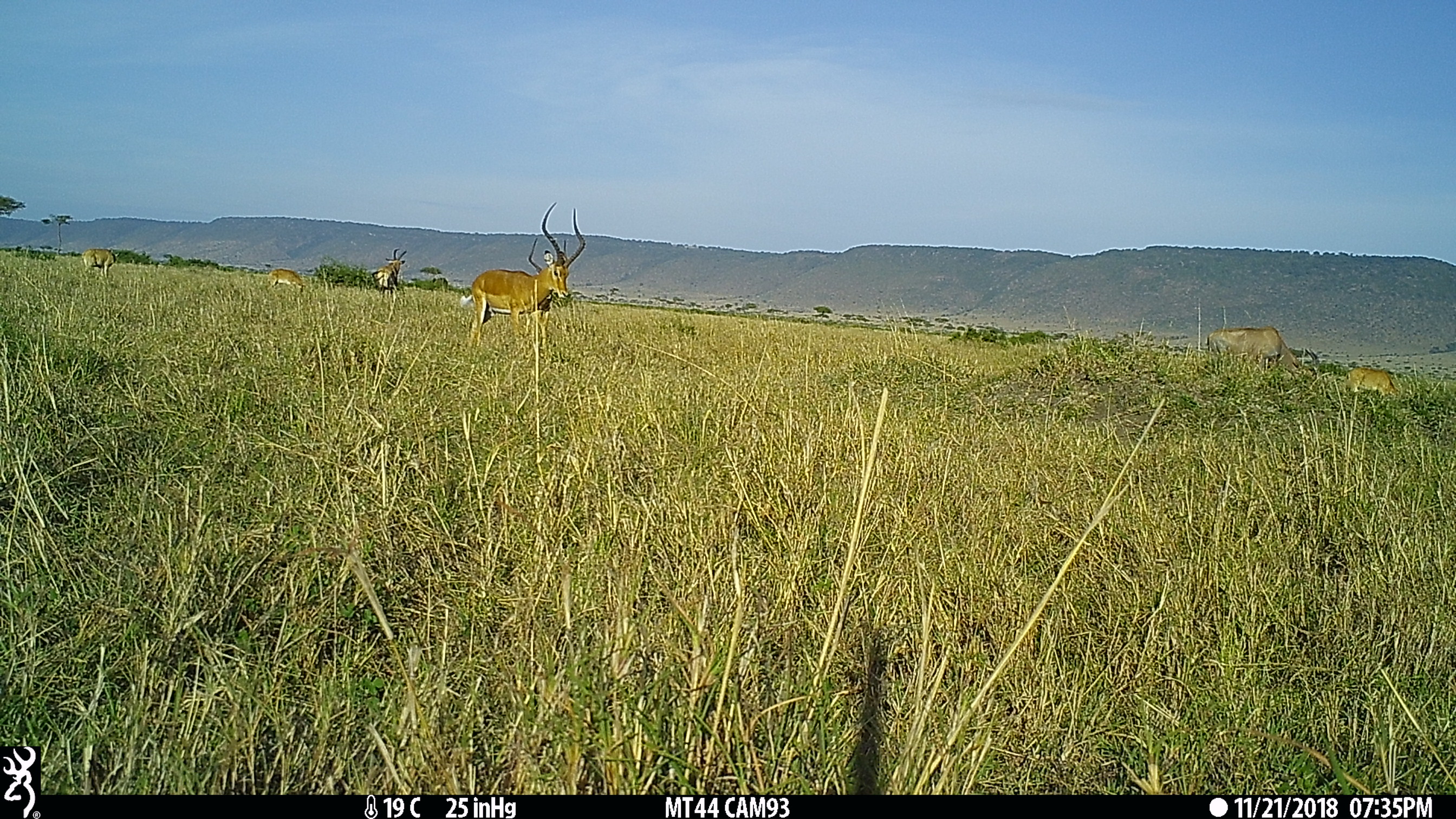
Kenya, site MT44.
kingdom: Animalia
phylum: Chordata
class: Mammalia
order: Artiodactyla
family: Bovidae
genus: Damaliscus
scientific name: Damaliscus lunatus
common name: topi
Topi (Damaliscus lunatus).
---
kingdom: Animalia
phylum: Chordata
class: Mammalia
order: Artiodactyla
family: Bovidae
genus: Aepyceros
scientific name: Aepyceros melampus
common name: impala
Impala (Aepyceros melampus).